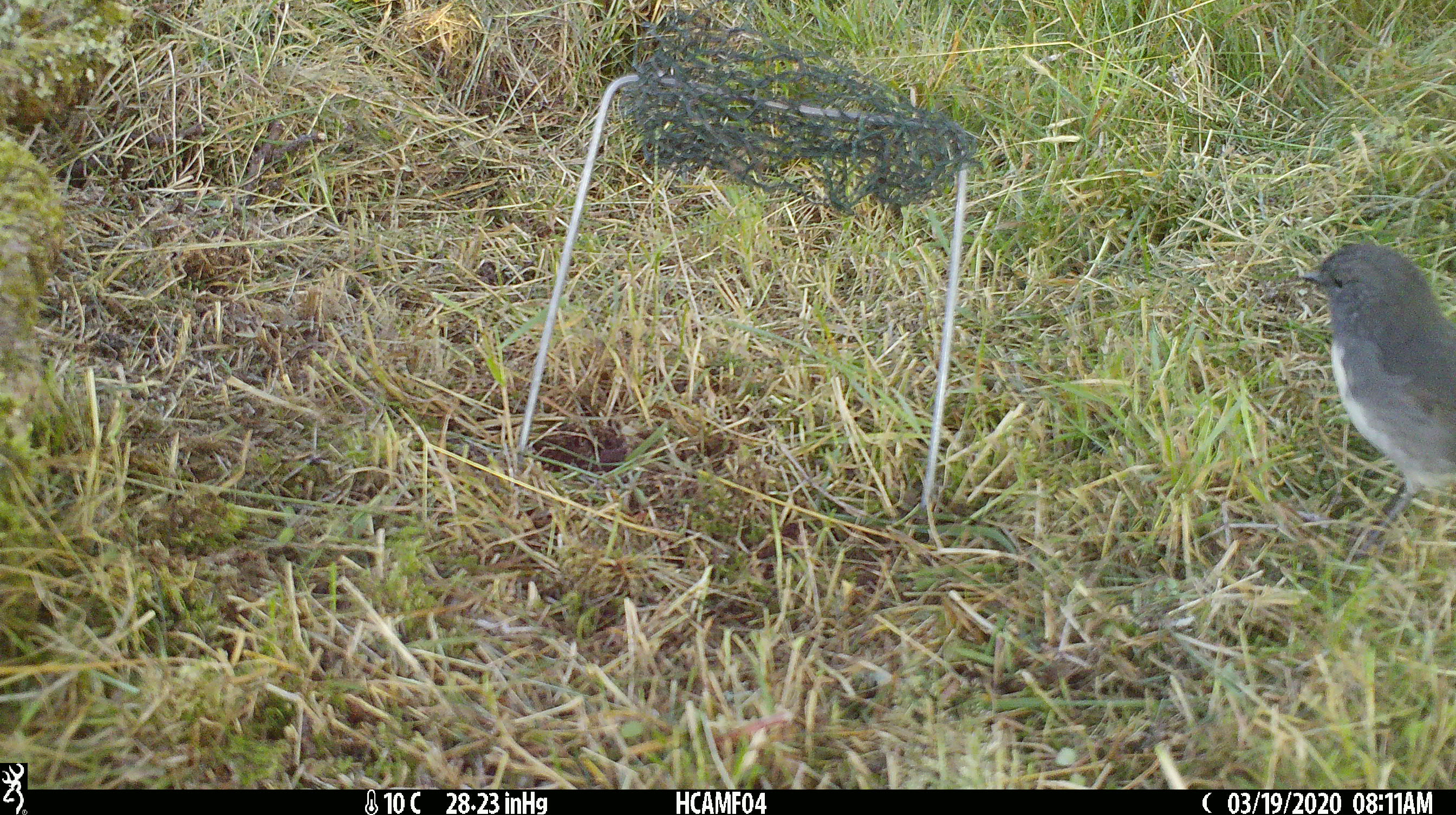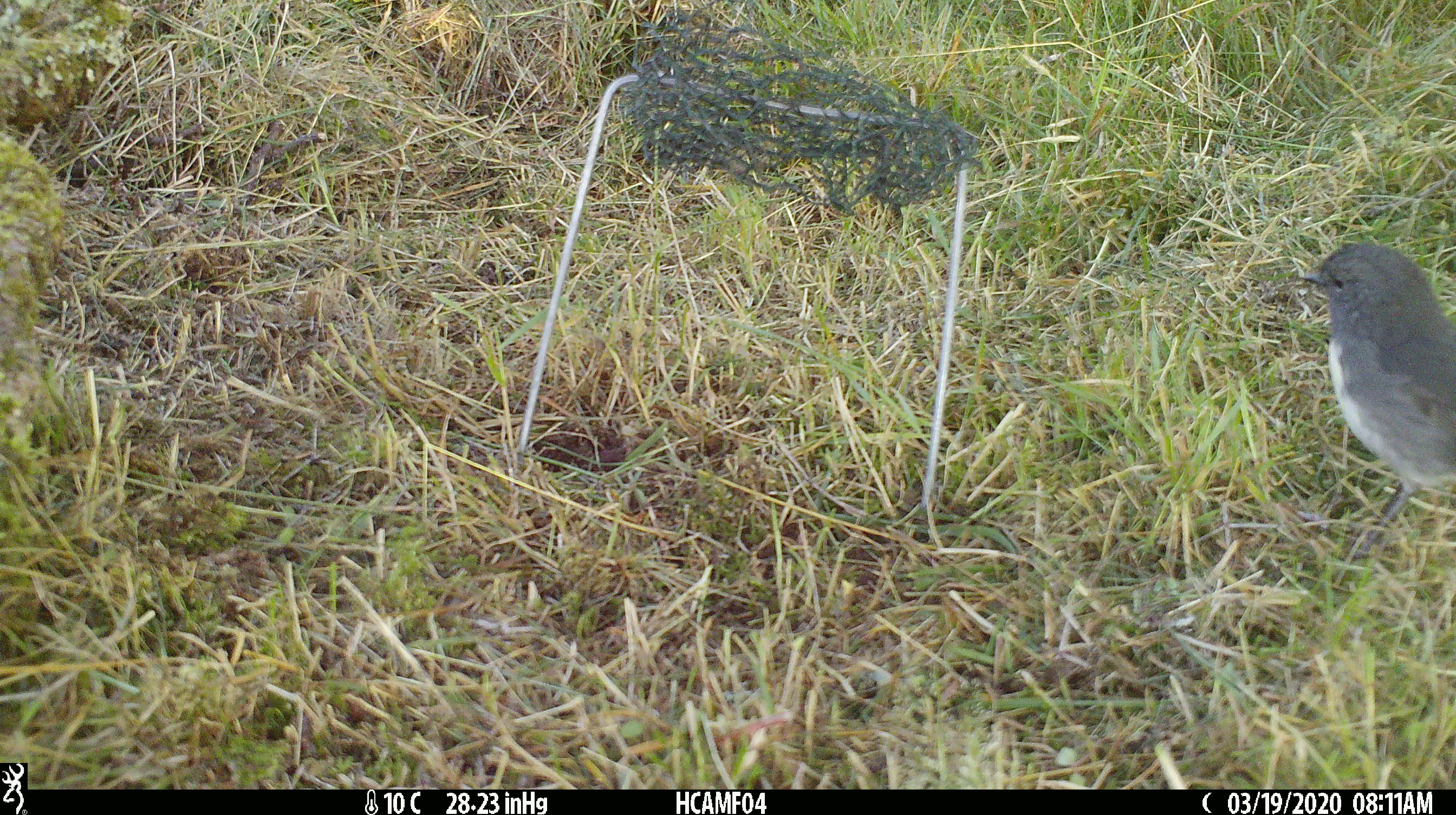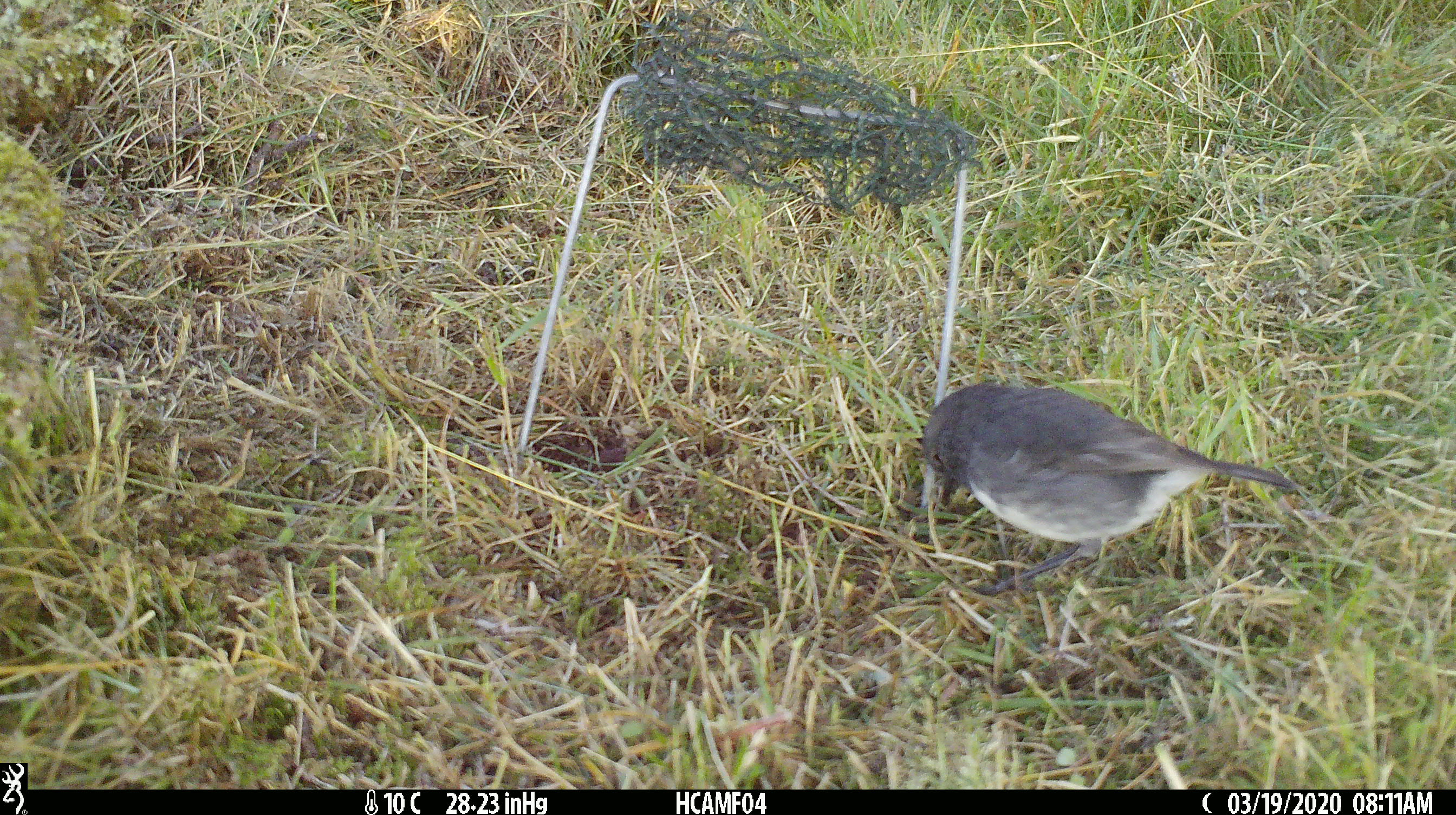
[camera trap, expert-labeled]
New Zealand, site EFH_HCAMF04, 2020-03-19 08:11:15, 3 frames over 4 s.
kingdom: Animalia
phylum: Chordata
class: Aves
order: Passeriformes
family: Petroicidae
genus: Petroica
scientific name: Petroica australis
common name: new zealand robin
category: robin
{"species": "robin (new zealand robin) (Petroica australis)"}